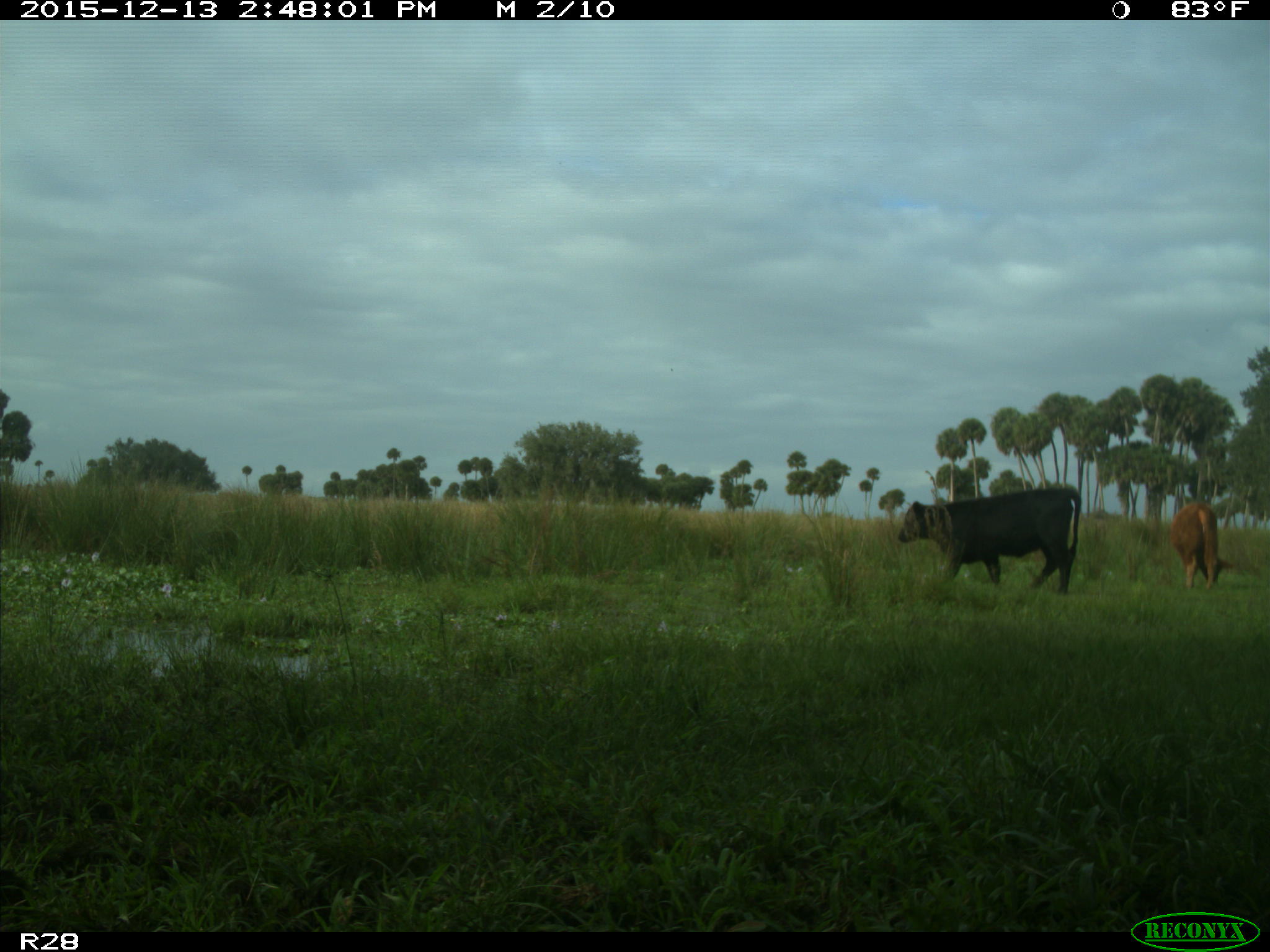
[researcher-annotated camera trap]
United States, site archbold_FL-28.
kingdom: Animalia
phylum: Chordata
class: Mammalia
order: Artiodactyla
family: Bovidae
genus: Bos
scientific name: Bos taurus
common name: domestic cow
Bos taurus (domestic cow).